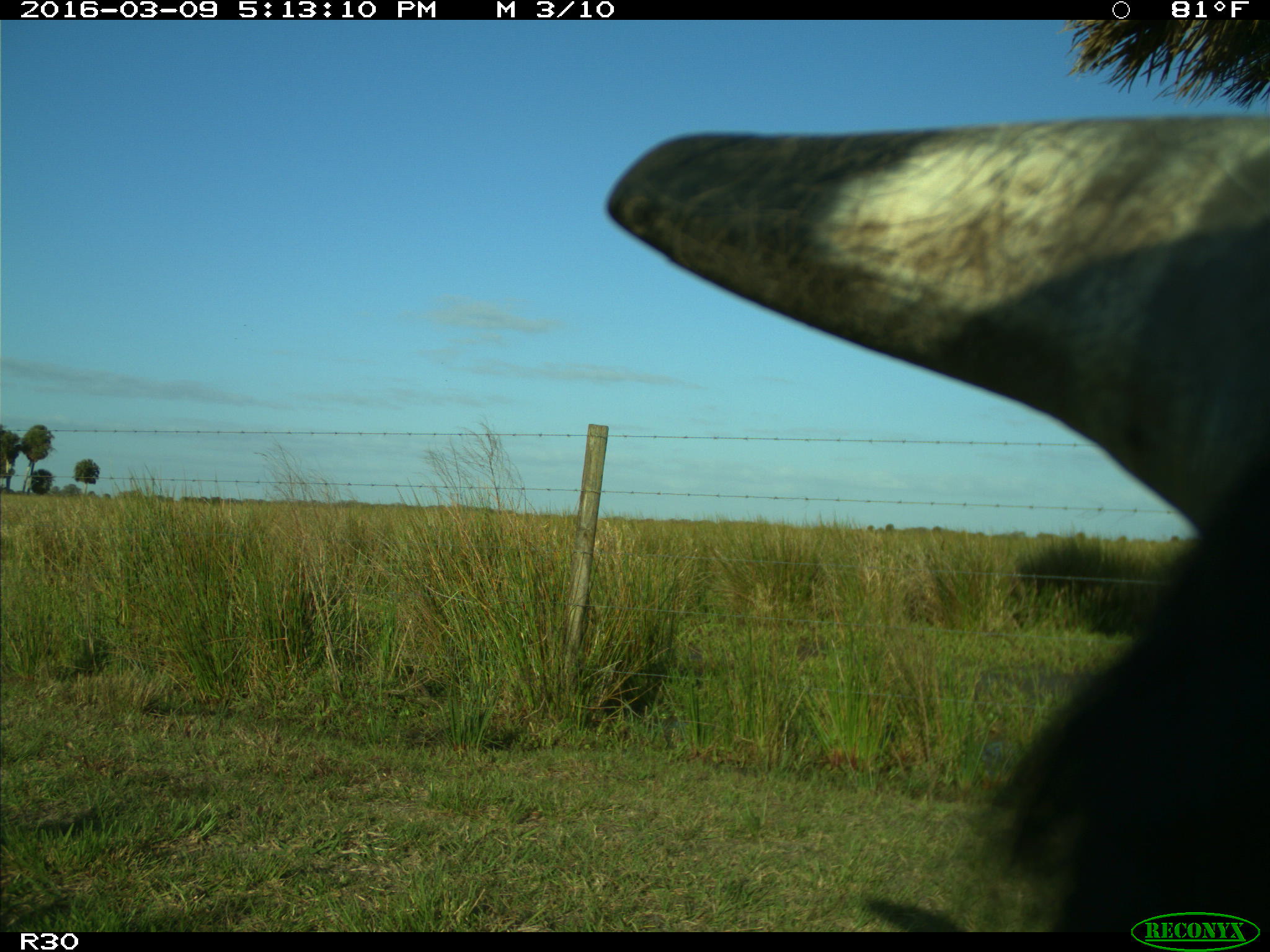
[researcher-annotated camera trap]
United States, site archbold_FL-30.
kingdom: Animalia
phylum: Chordata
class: Mammalia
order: Artiodactyla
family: Bovidae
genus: Bos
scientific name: Bos taurus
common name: domestic cow